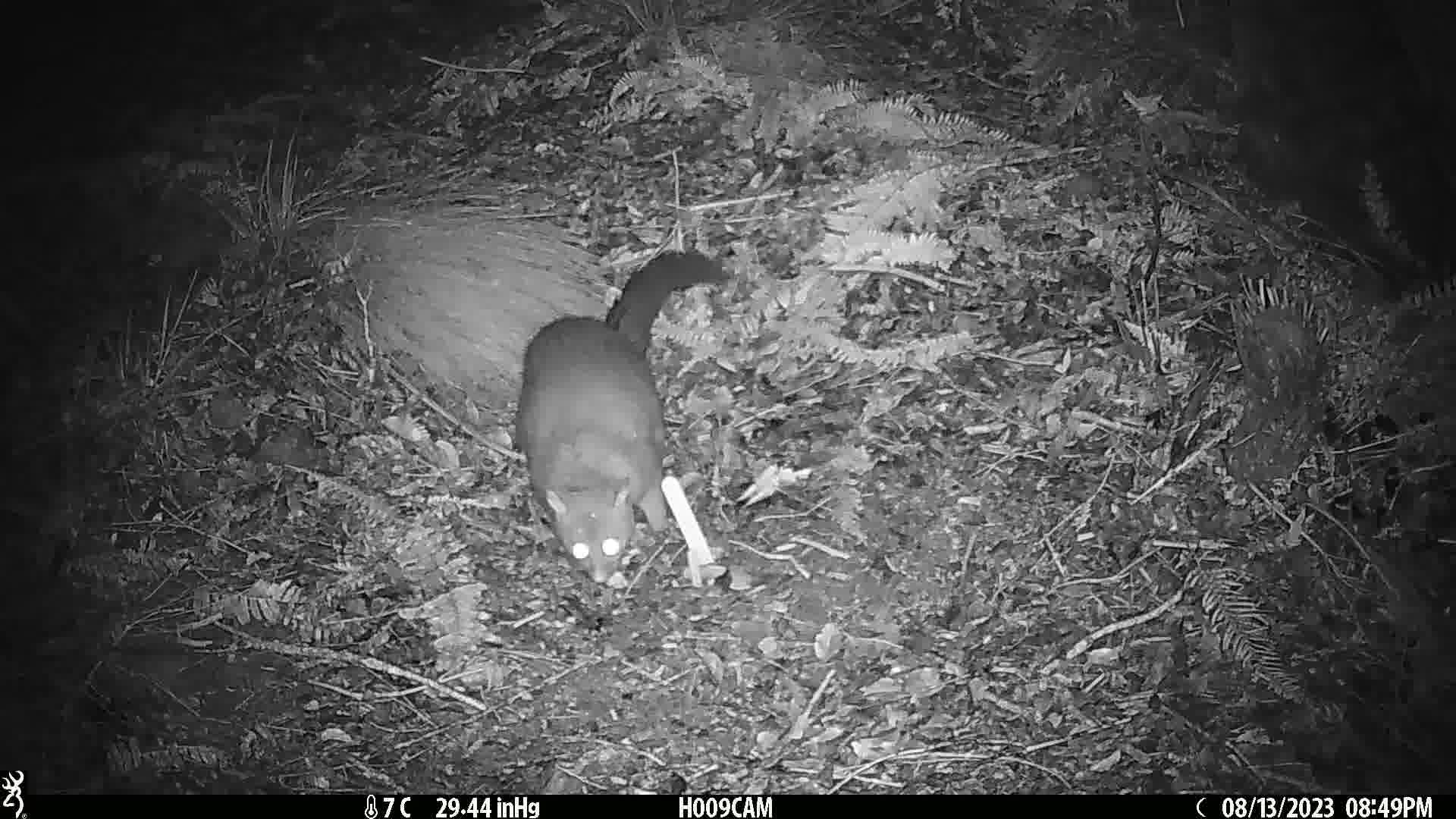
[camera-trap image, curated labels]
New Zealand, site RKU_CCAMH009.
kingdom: Animalia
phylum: Chordata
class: Mammalia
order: Diprotodontia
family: Phalangeridae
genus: Trichosurus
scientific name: Trichosurus vulpecula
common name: common brushtail possum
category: possum